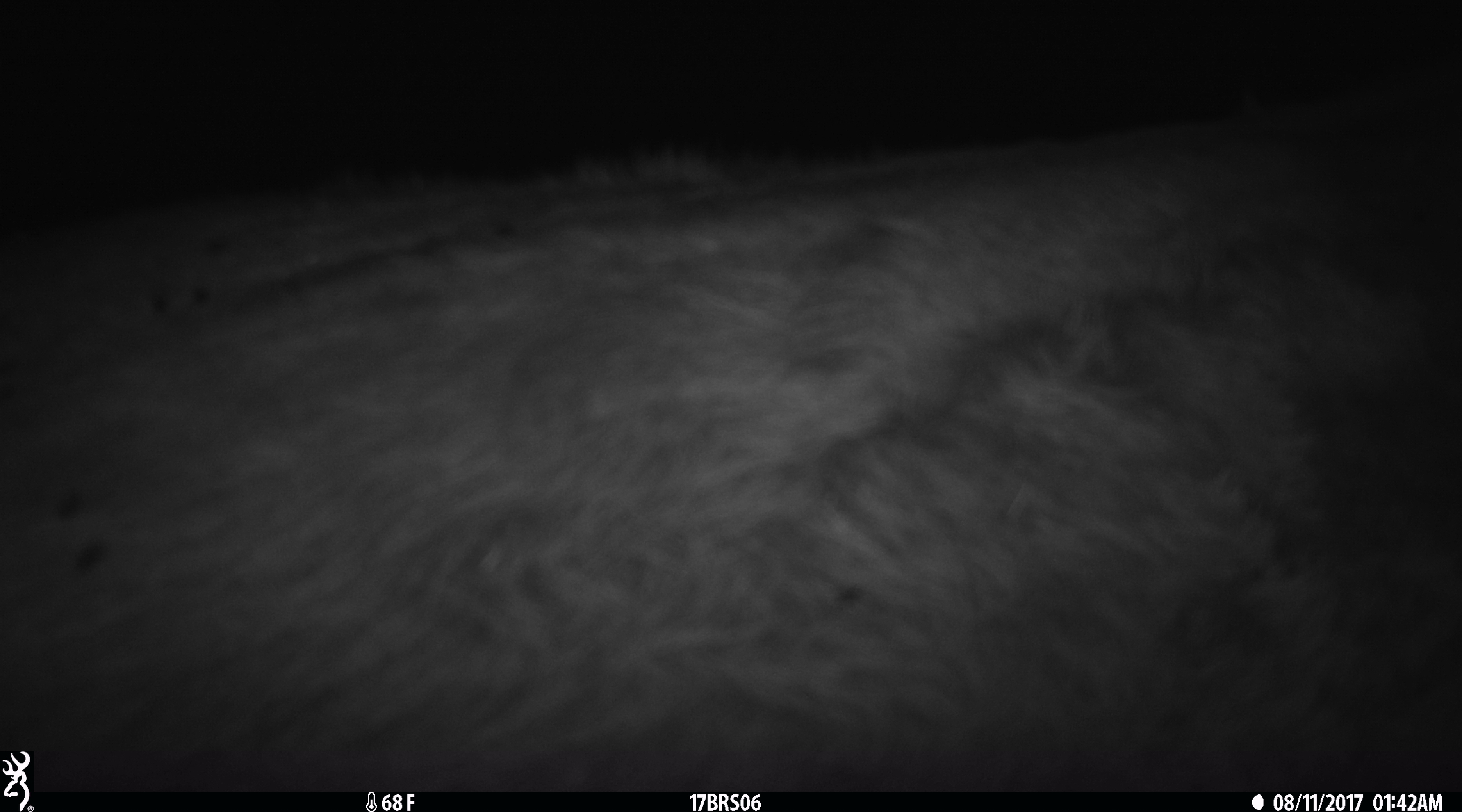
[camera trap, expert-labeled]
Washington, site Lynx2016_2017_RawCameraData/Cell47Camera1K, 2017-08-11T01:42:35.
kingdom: Animalia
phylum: Chordata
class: Mammalia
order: Artiodactyla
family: Bovidae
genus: Bos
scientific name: Bos taurus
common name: domestic cattle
Domestic cattle (Bos taurus). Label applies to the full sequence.